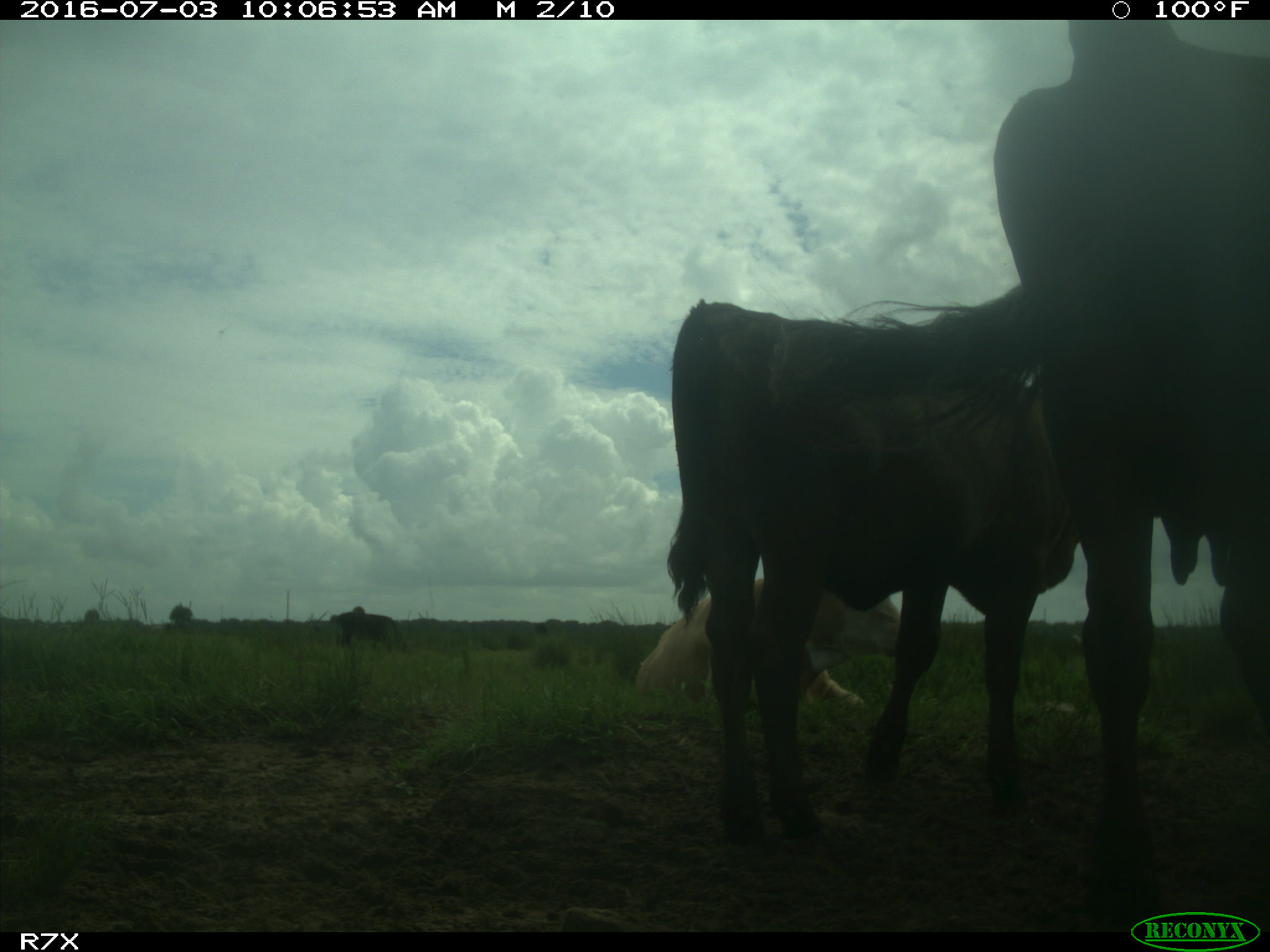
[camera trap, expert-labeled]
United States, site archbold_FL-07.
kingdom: Animalia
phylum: Chordata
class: Mammalia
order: Artiodactyla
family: Bovidae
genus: Bos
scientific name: Bos taurus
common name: domestic cow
Bos taurus (domestic cow).